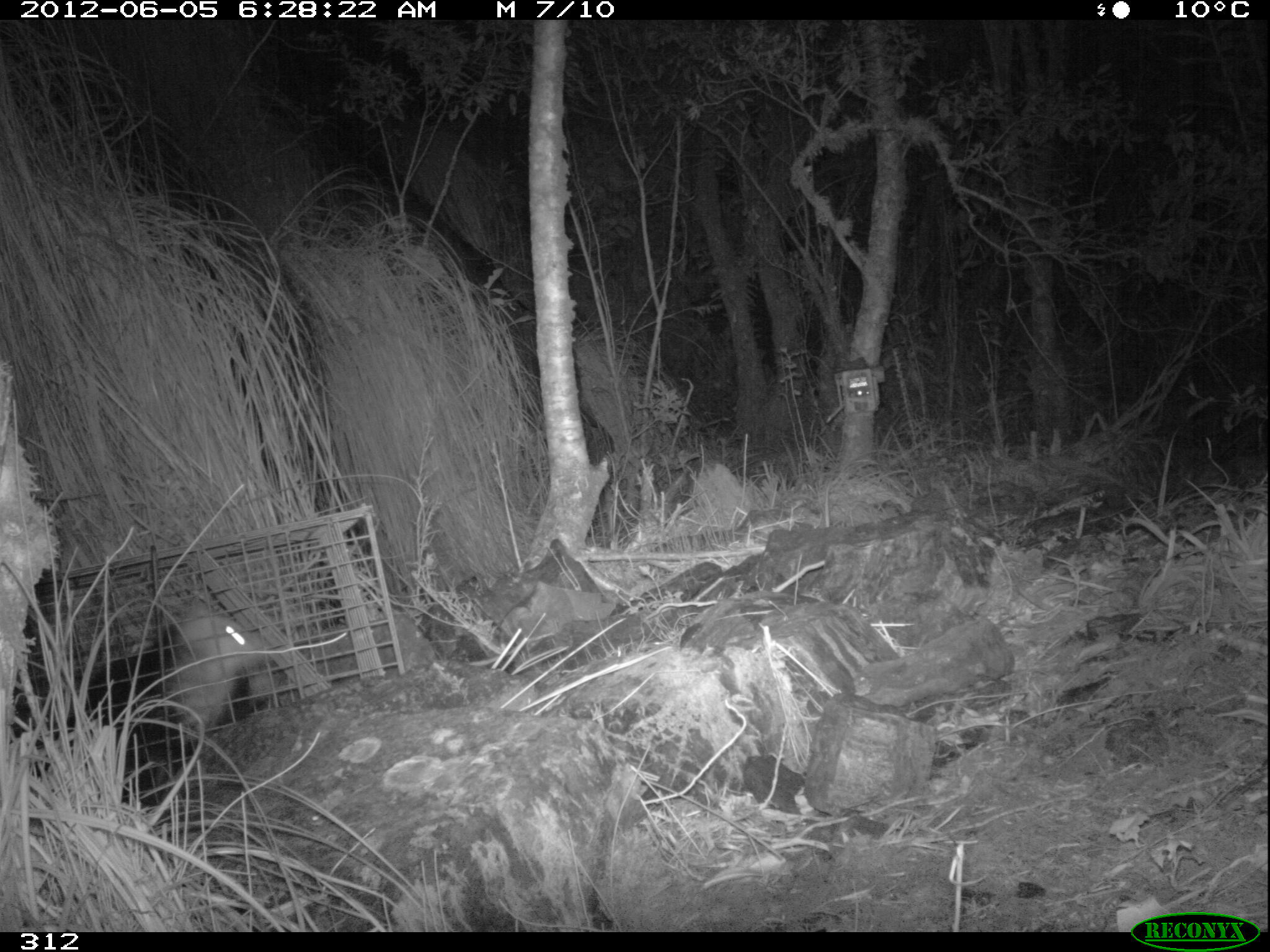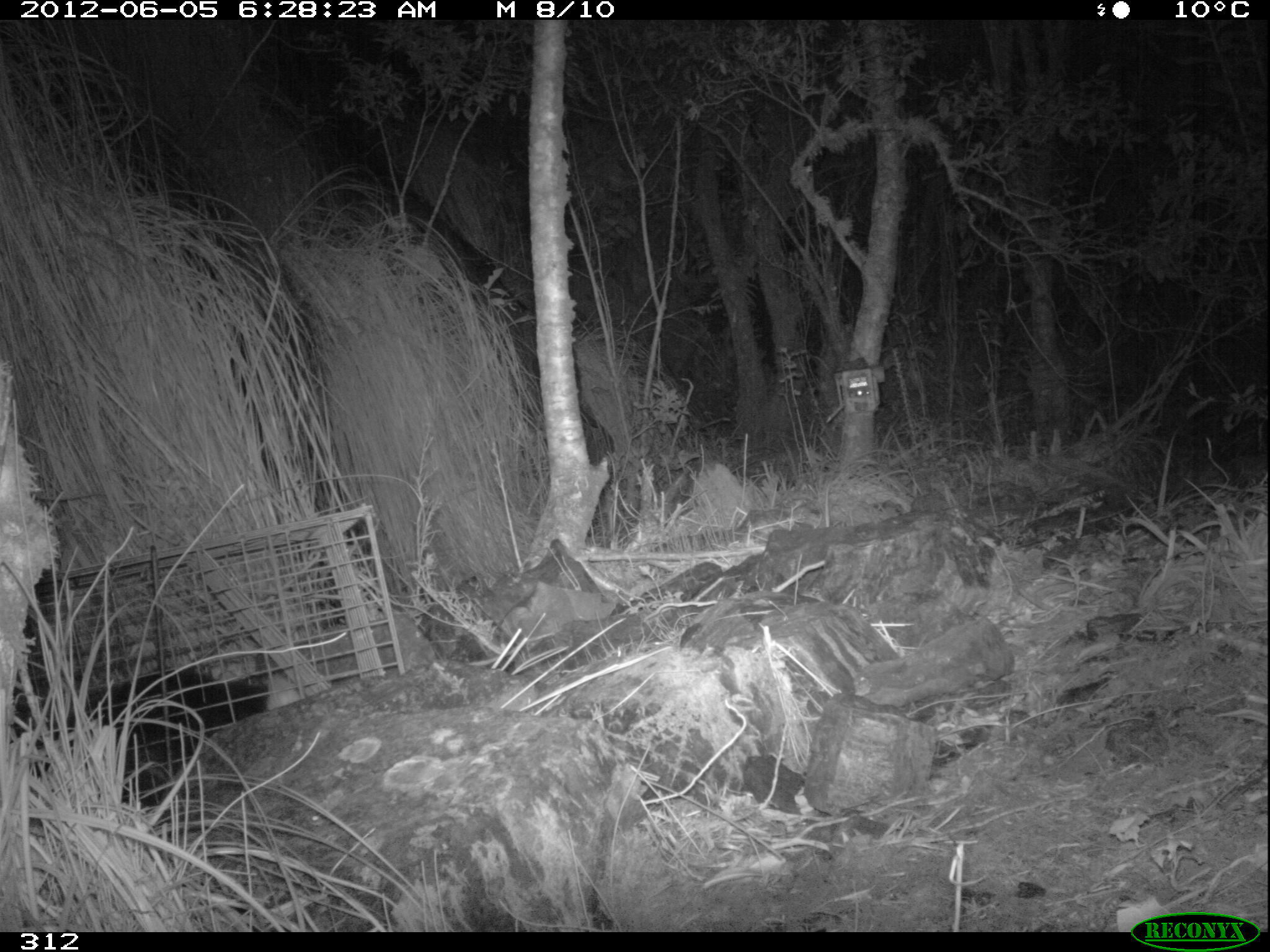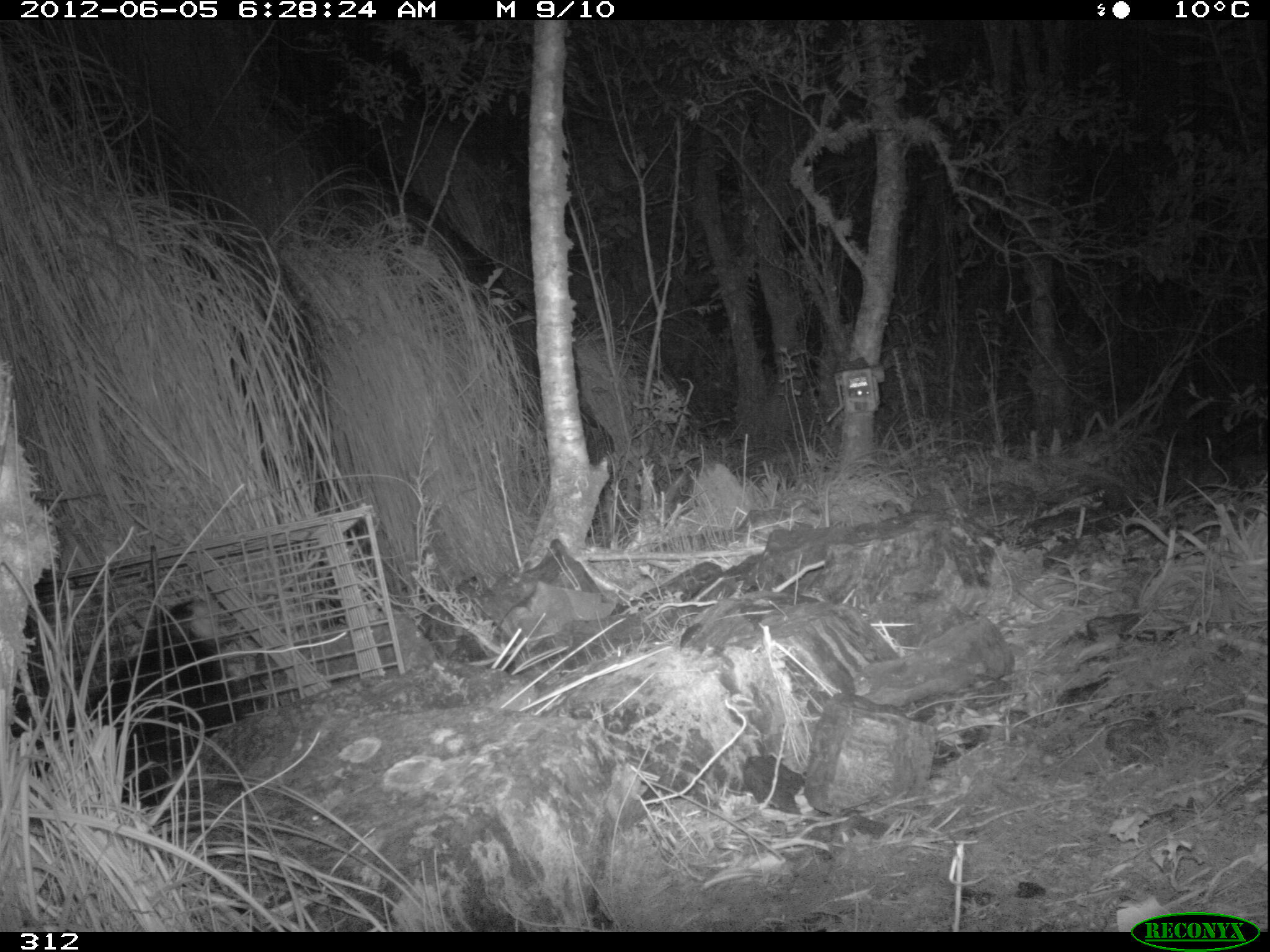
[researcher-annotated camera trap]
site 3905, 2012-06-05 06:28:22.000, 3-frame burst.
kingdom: Animalia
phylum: Chordata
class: Mammalia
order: Didelphimorphia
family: Didelphidae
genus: Didelphis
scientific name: Didelphis pernigra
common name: andean white-eared opossum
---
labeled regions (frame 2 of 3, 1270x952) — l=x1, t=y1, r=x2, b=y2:
didelphis pernigra: l=7, t=668, r=264, b=806